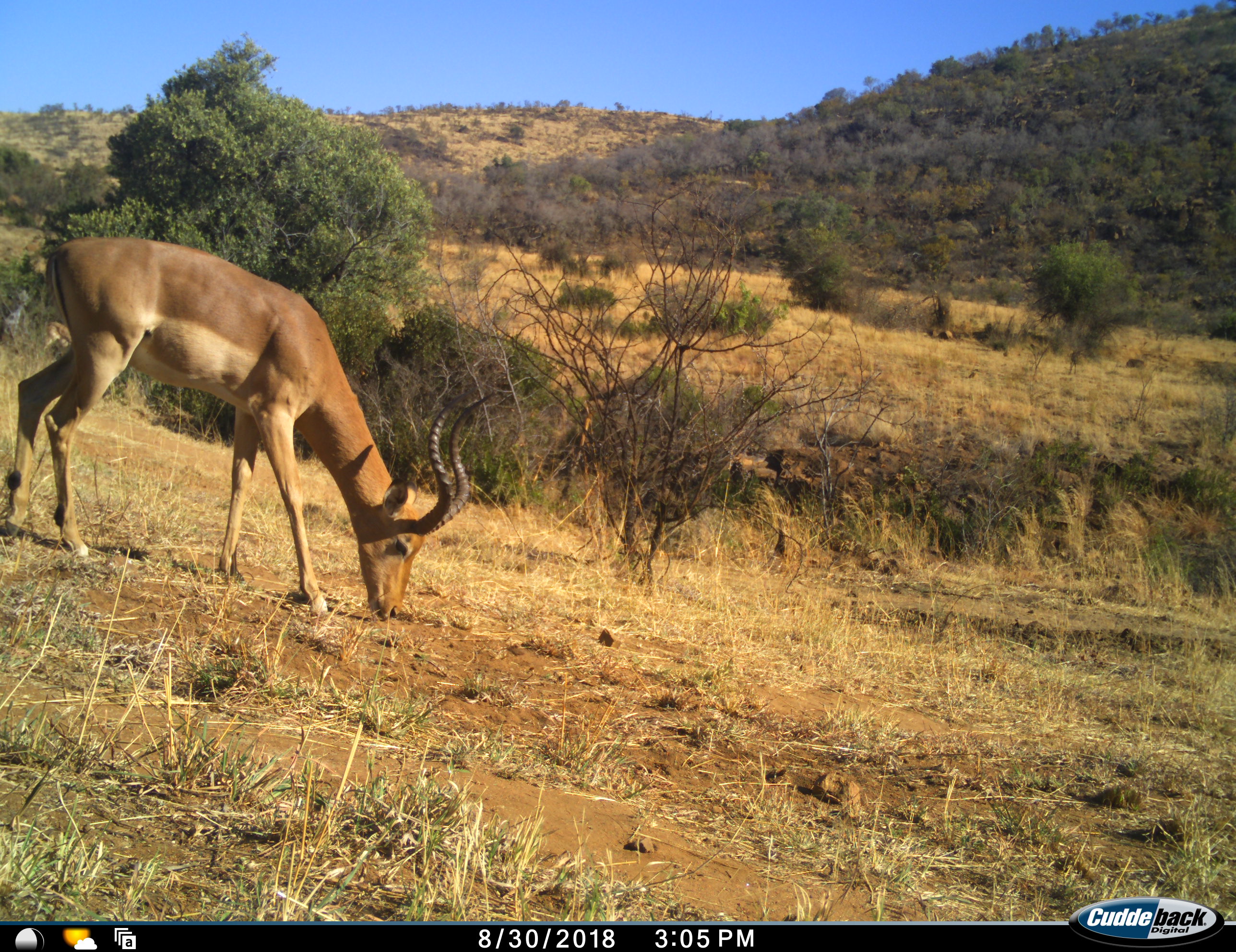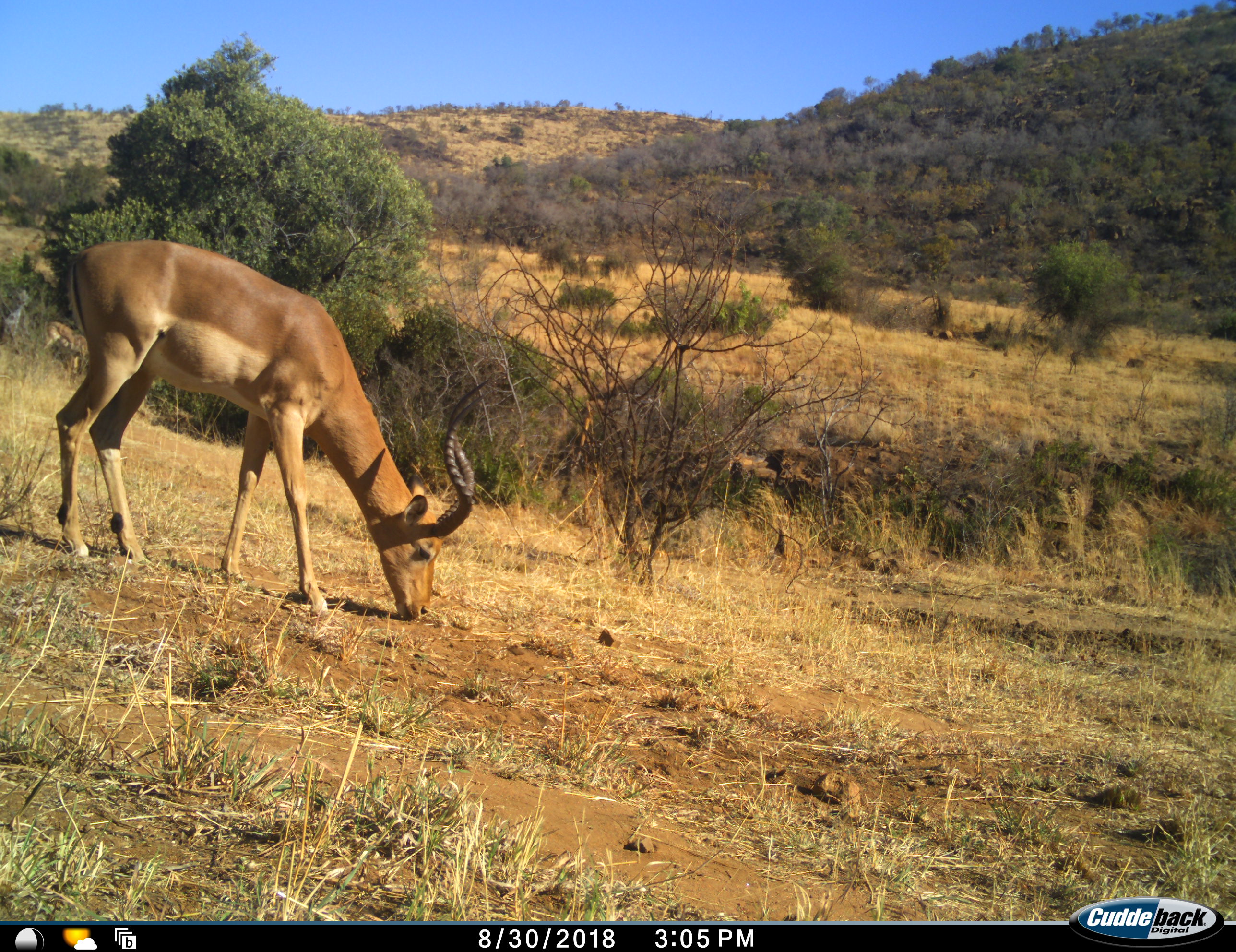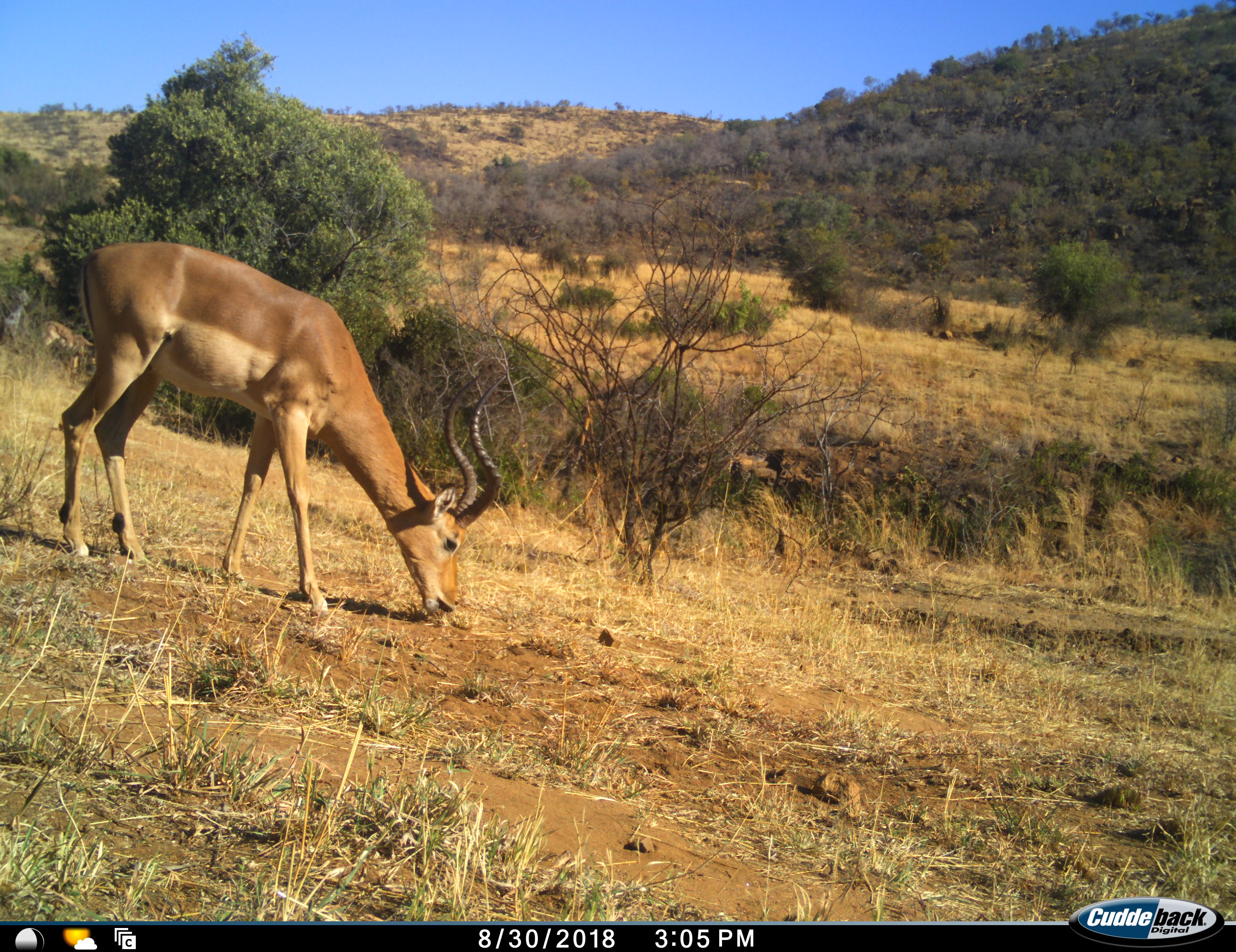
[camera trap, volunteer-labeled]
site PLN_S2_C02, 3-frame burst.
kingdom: Animalia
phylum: Chordata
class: Mammalia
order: Artiodactyla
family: Bovidae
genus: Aepyceros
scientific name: Aepyceros melampus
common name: impala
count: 1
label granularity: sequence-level